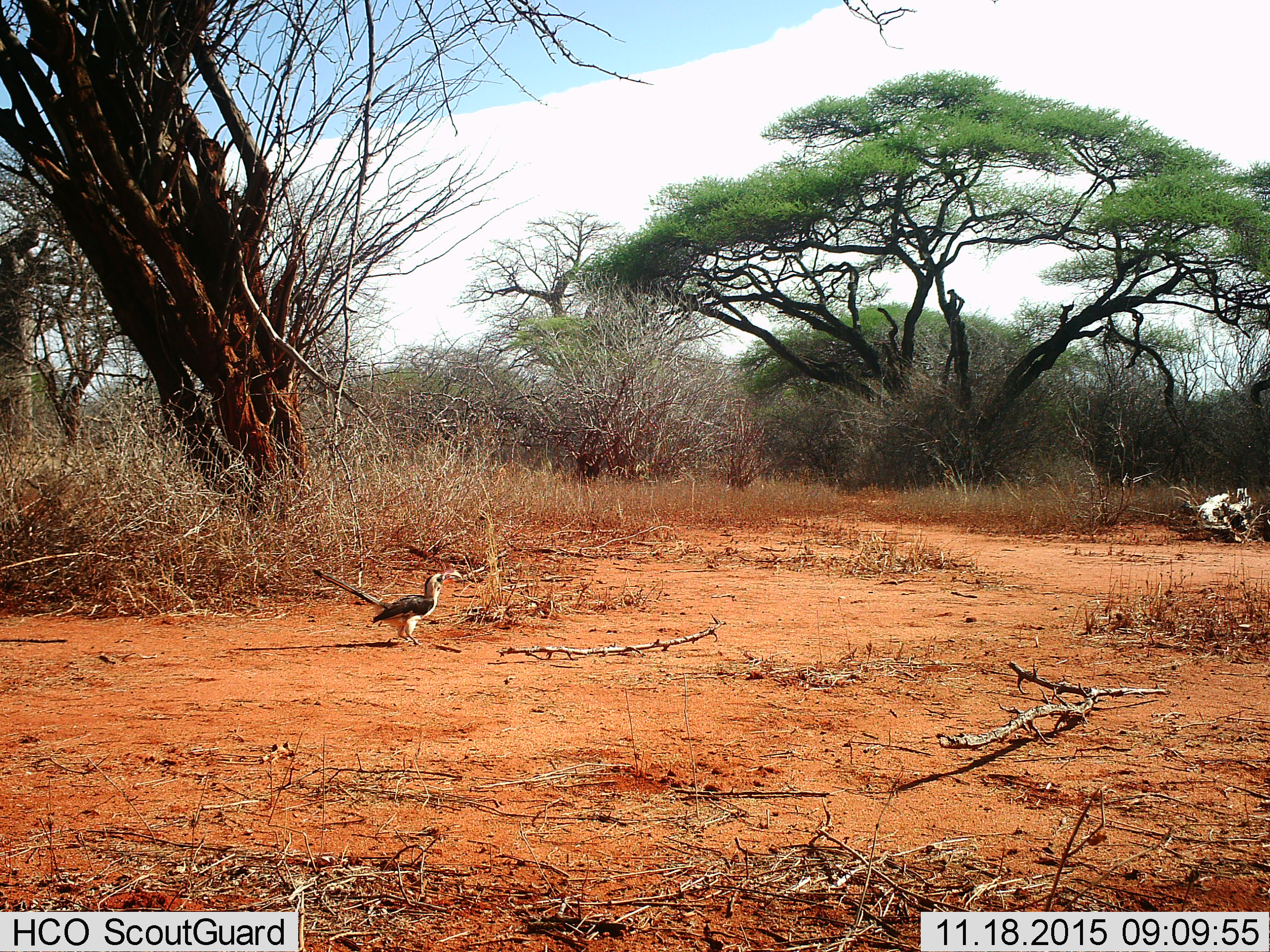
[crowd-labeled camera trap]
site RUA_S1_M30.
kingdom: Animalia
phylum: Chordata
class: Aves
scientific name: Aves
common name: bird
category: birdother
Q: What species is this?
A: Birdother (bird) (Aves).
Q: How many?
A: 1.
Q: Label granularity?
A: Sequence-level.